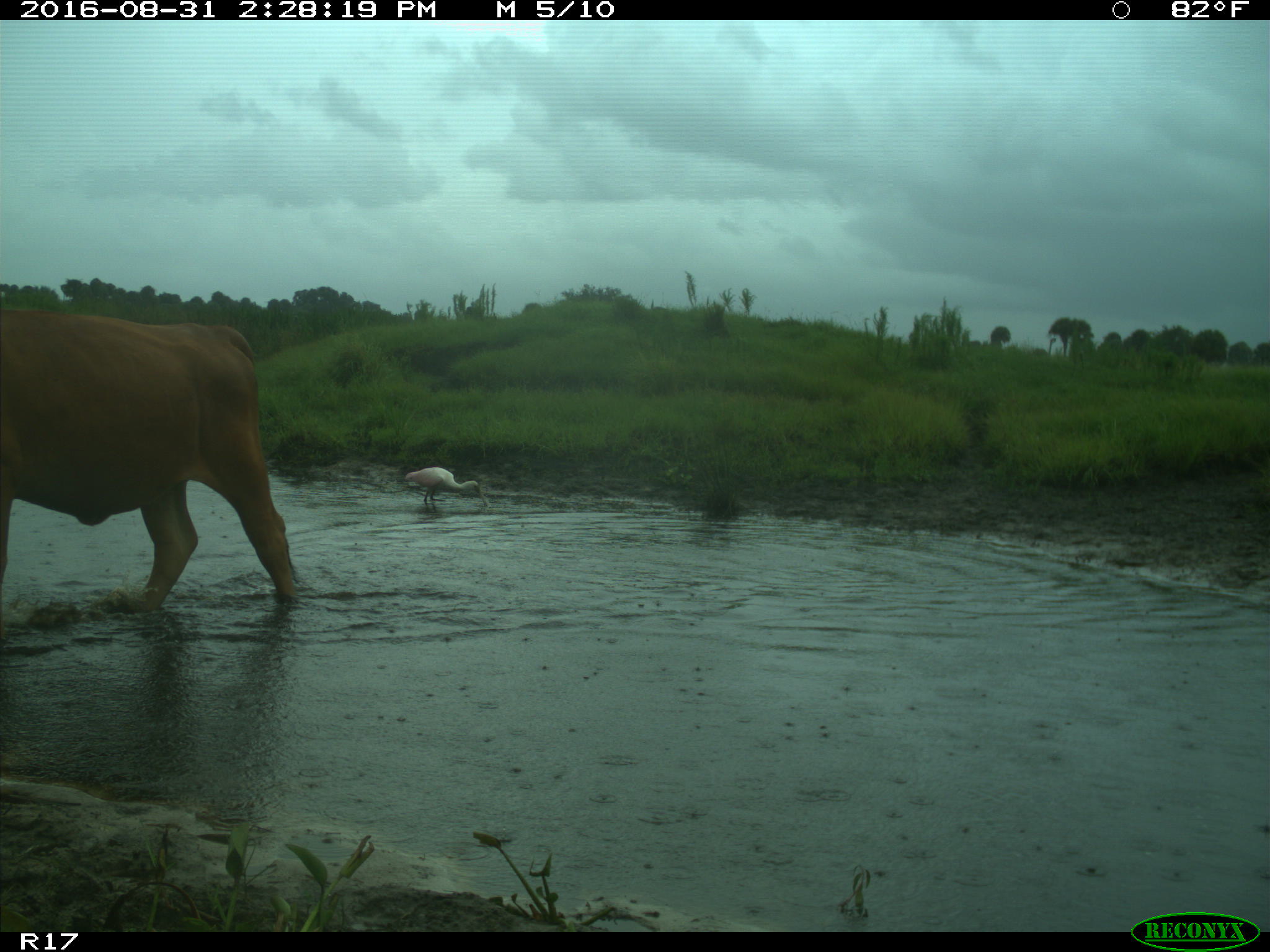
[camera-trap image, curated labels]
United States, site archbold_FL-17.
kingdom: Animalia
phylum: Chordata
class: Mammalia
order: Artiodactyla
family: Bovidae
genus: Bos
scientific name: Bos taurus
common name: domestic cow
Bos taurus (domestic cow).